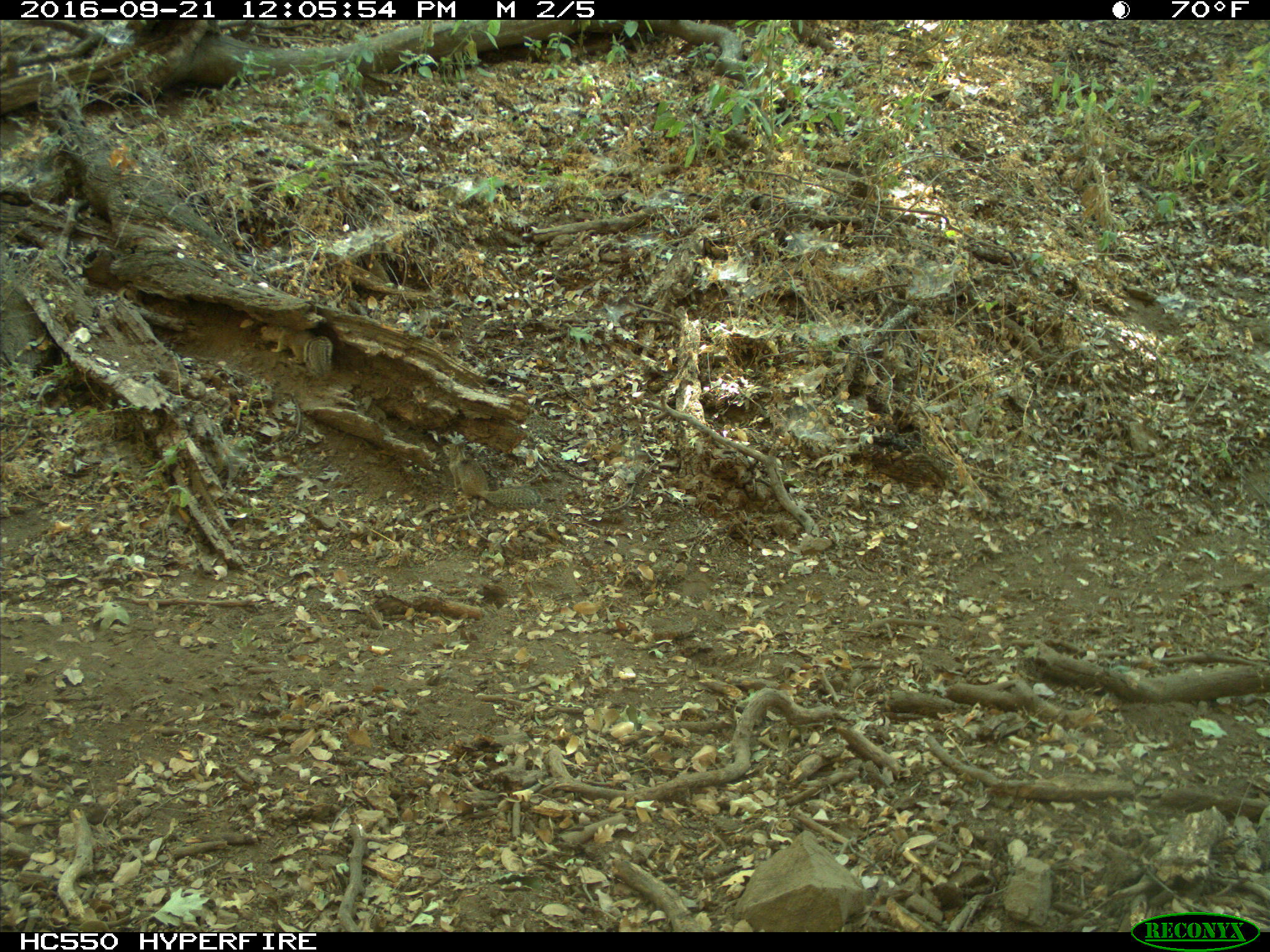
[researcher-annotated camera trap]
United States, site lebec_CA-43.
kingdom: Animalia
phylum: Chordata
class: Mammalia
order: Rodentia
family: Sciuridae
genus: Otospermophilus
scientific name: Otospermophilus beecheyi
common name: california ground squirrel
Otospermophilus beecheyi (california ground squirrel).